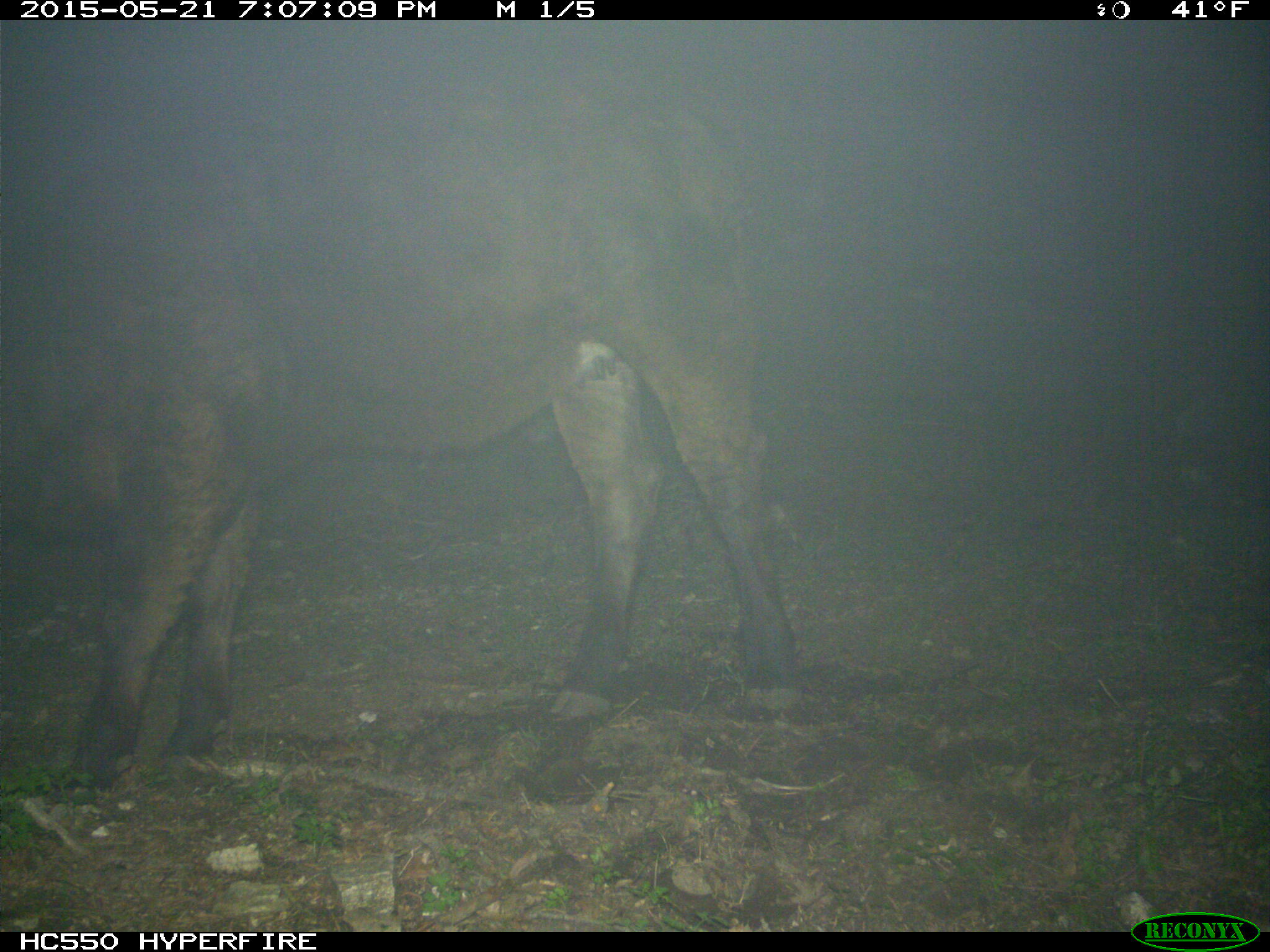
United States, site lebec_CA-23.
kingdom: Animalia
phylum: Chordata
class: Mammalia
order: Artiodactyla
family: Bovidae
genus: Bos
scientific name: Bos taurus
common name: domestic cow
Bos taurus (domestic cow).